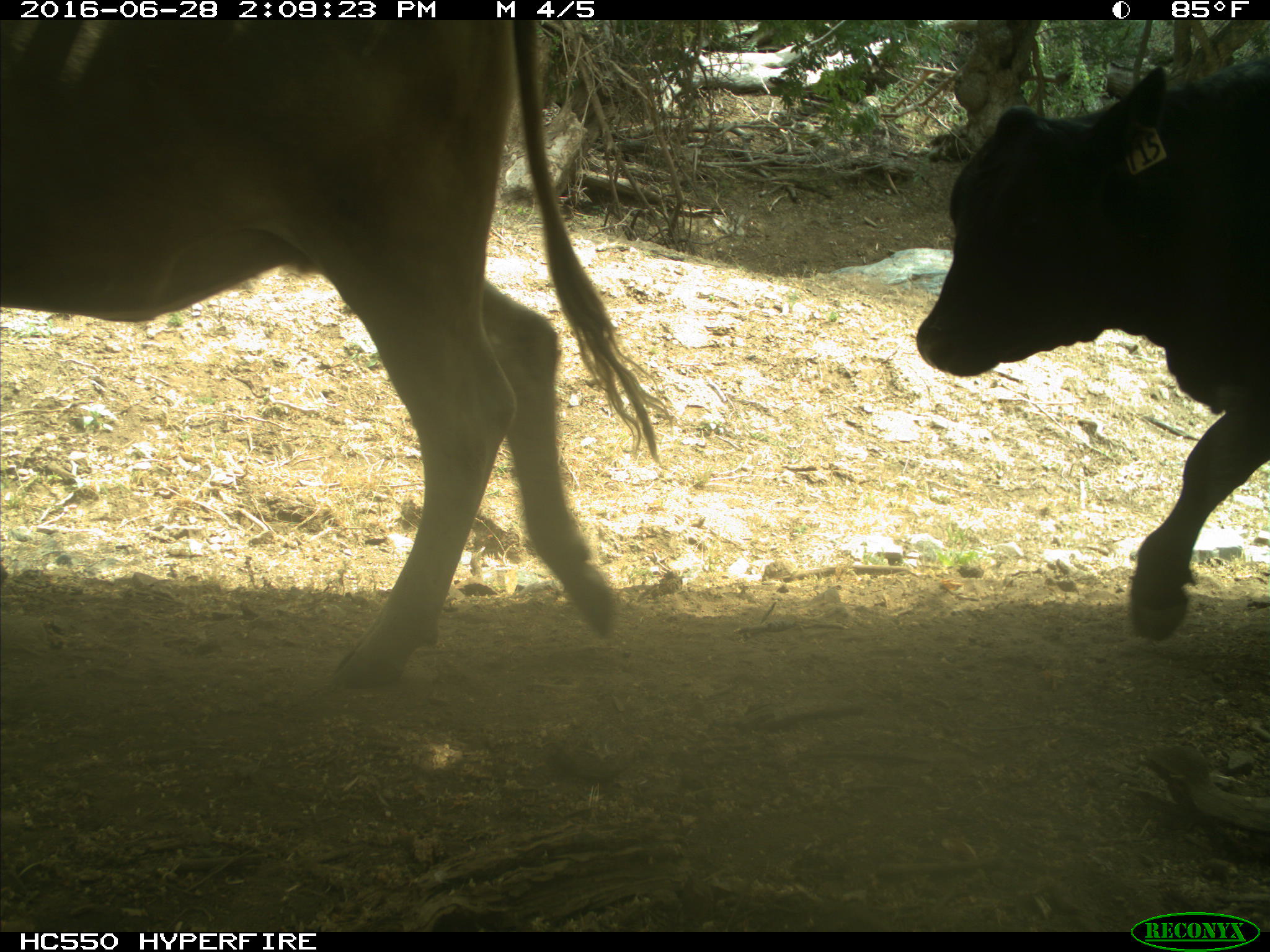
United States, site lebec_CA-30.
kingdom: Animalia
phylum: Chordata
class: Mammalia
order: Artiodactyla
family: Bovidae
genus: Bos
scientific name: Bos taurus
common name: domestic cow